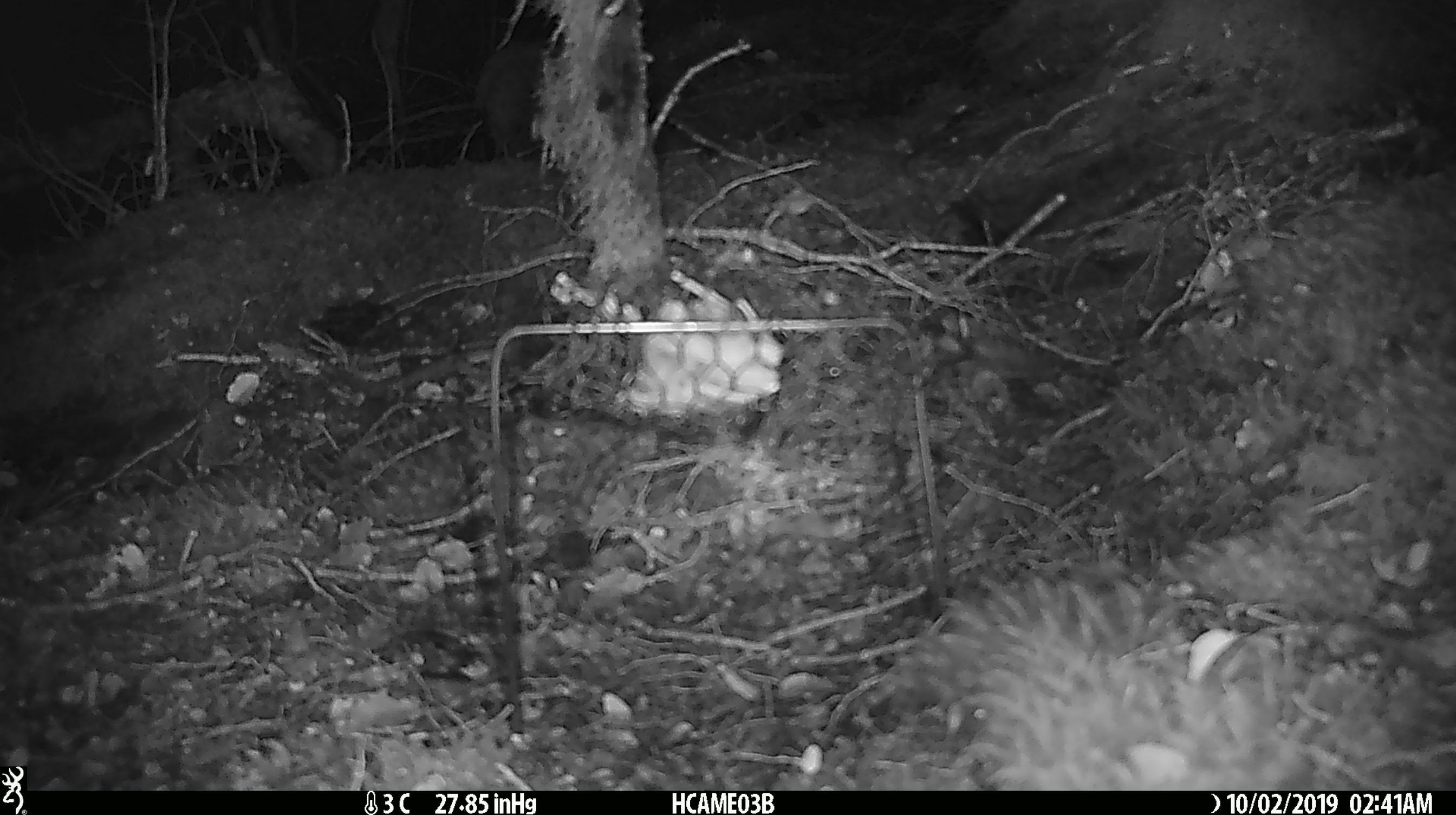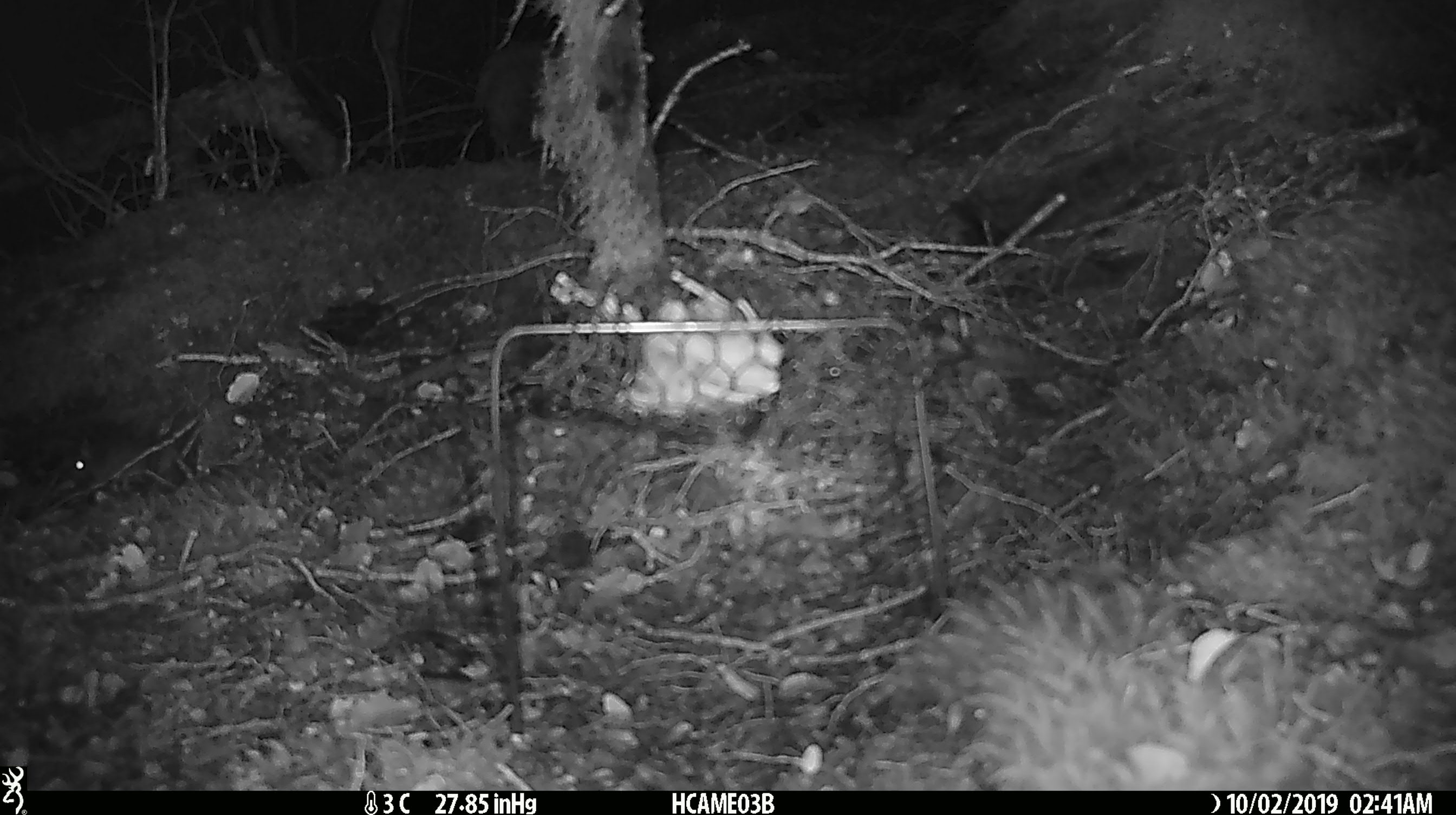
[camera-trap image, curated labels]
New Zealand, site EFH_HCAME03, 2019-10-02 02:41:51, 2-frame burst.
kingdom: Animalia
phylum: Chordata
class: Mammalia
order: Rodentia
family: Muridae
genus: Mus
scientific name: Mus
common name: mouse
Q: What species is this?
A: Mouse (Mus).